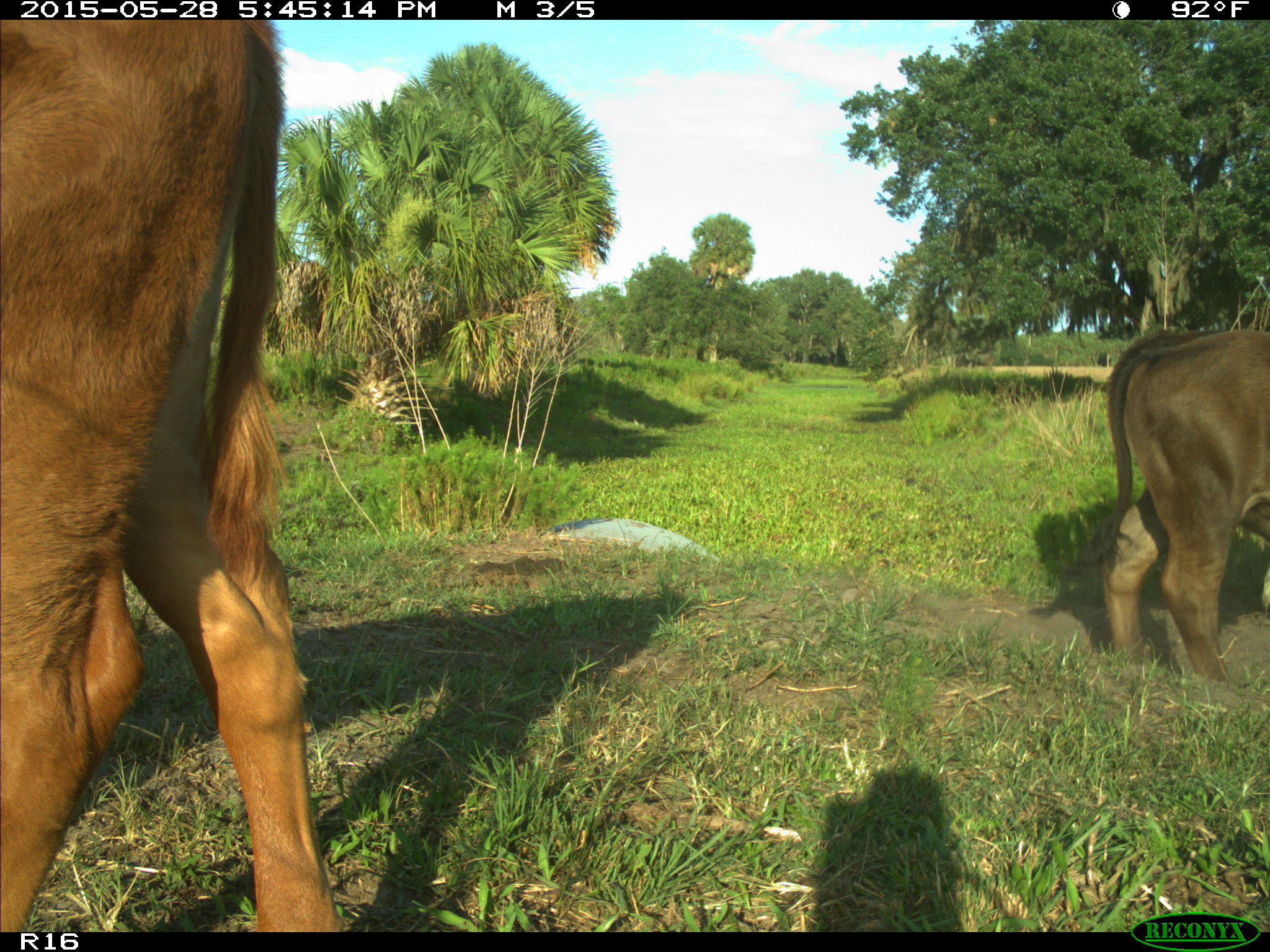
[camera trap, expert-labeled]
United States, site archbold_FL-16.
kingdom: Animalia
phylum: Chordata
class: Mammalia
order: Artiodactyla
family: Bovidae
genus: Bos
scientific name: Bos taurus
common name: domestic cow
Bos taurus (domestic cow).